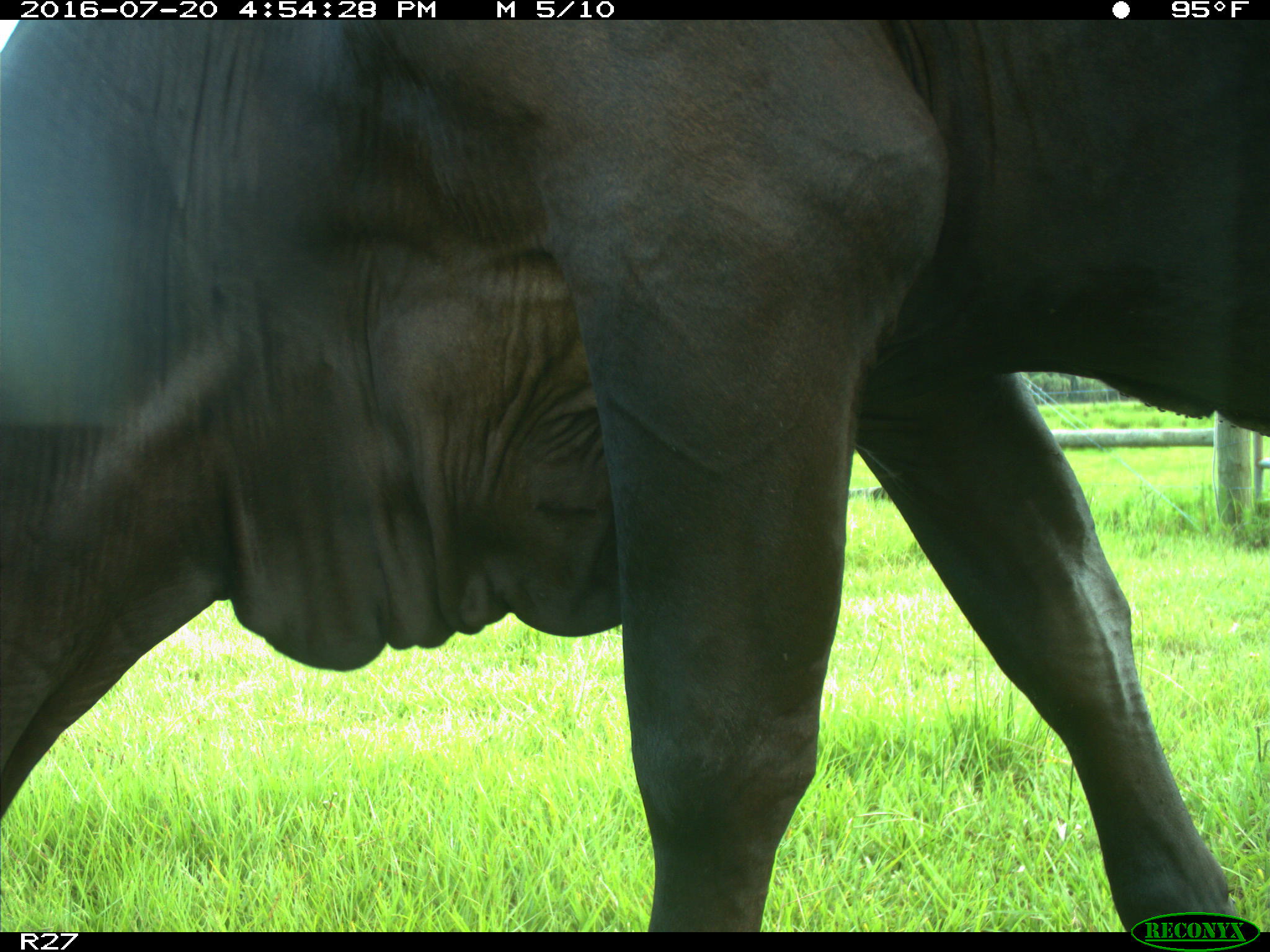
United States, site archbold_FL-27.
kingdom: Animalia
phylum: Chordata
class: Mammalia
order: Artiodactyla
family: Bovidae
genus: Bos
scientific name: Bos taurus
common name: domestic cow